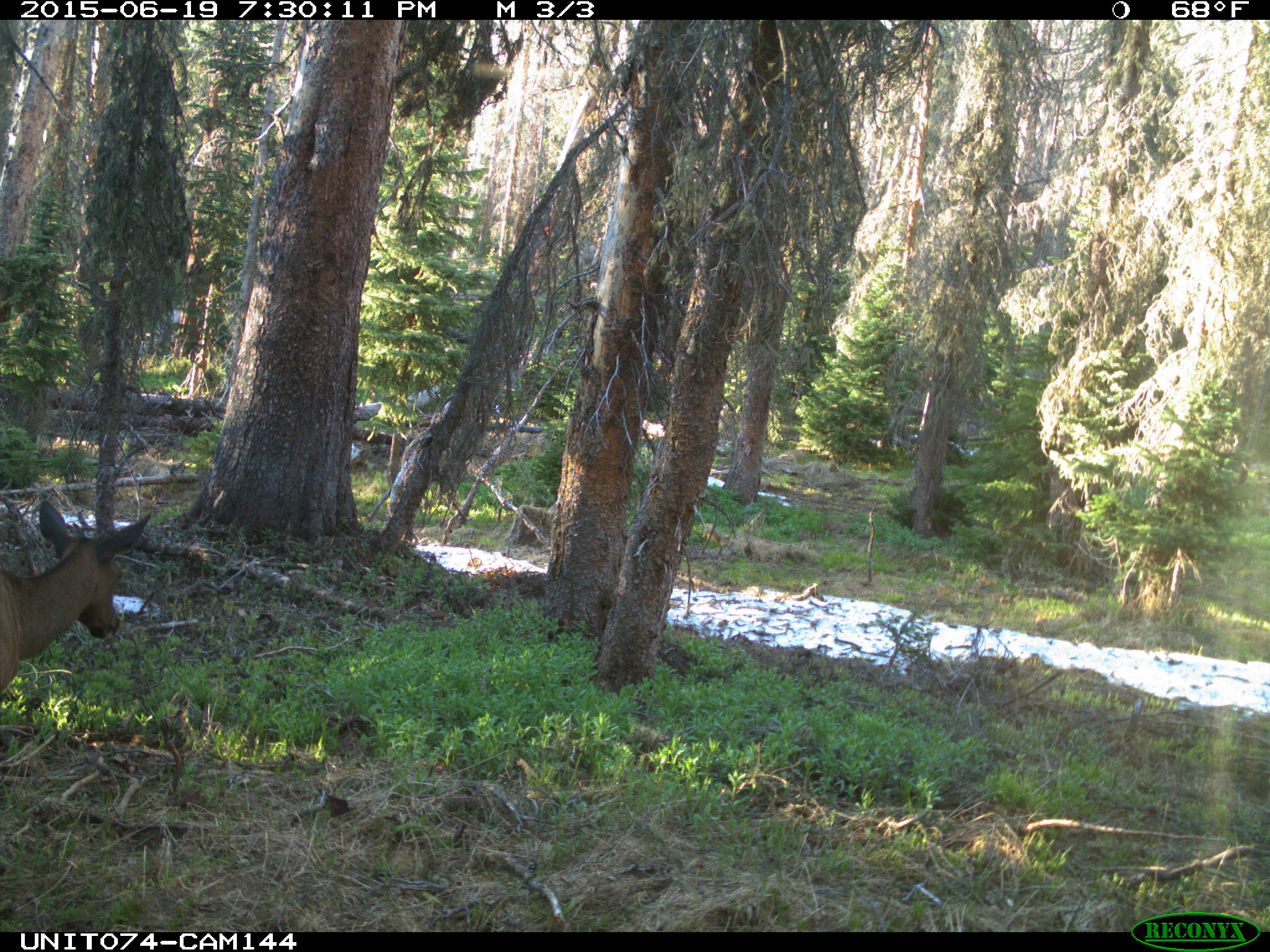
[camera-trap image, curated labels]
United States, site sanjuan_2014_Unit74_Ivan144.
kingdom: Animalia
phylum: Chordata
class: Mammalia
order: Artiodactyla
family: Cervidae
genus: Cervus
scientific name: Cervus elaphus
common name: red deer